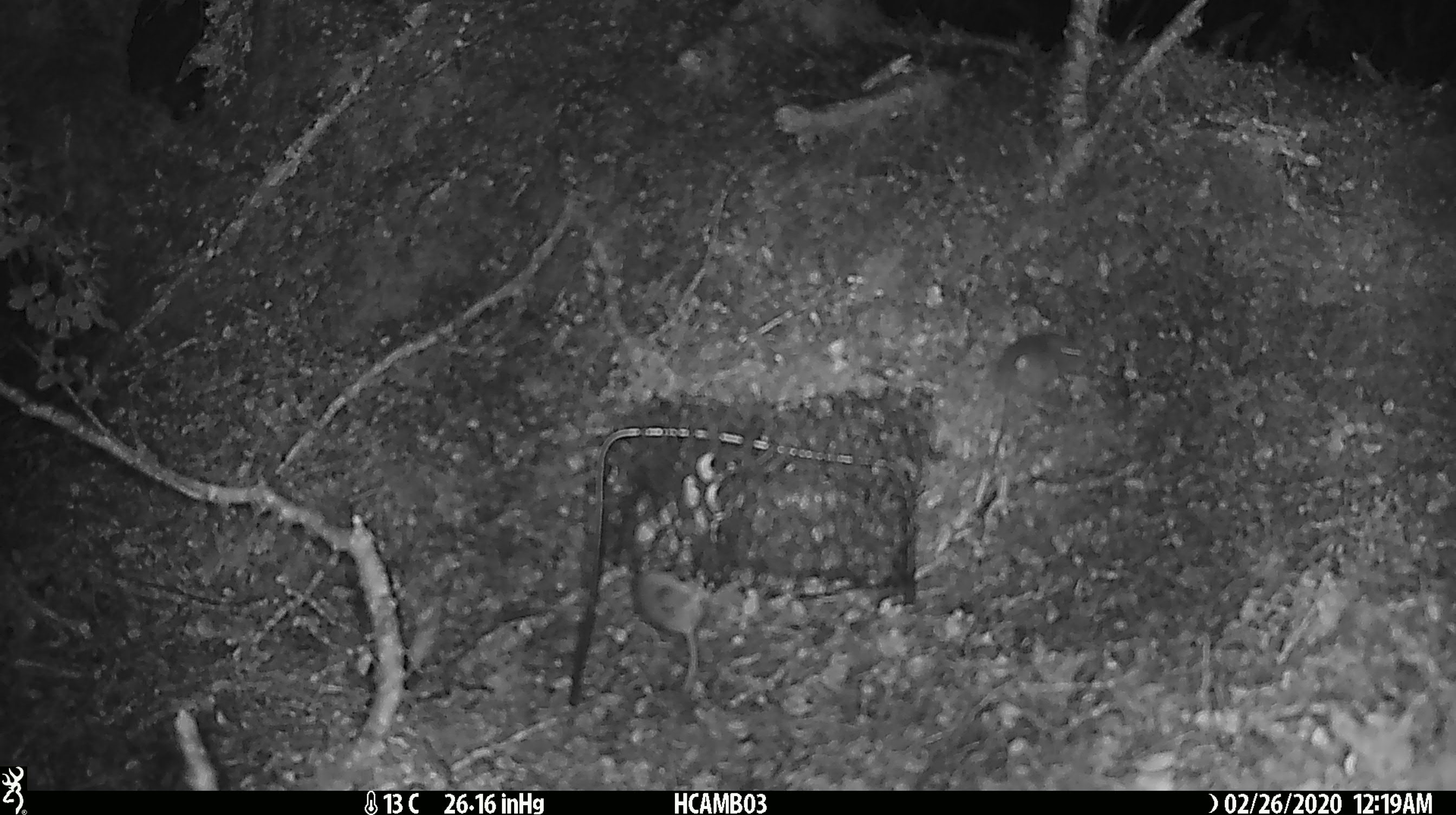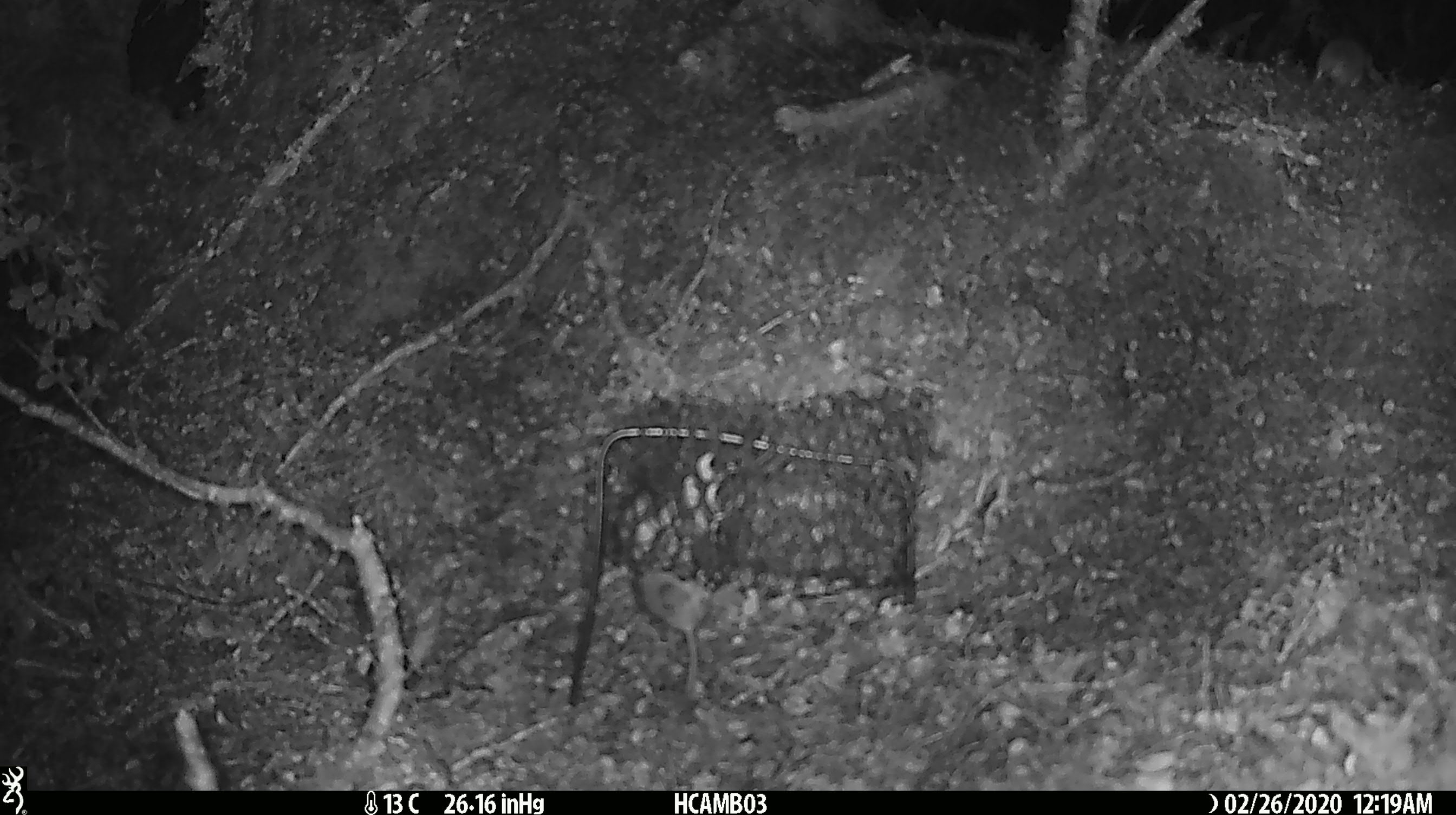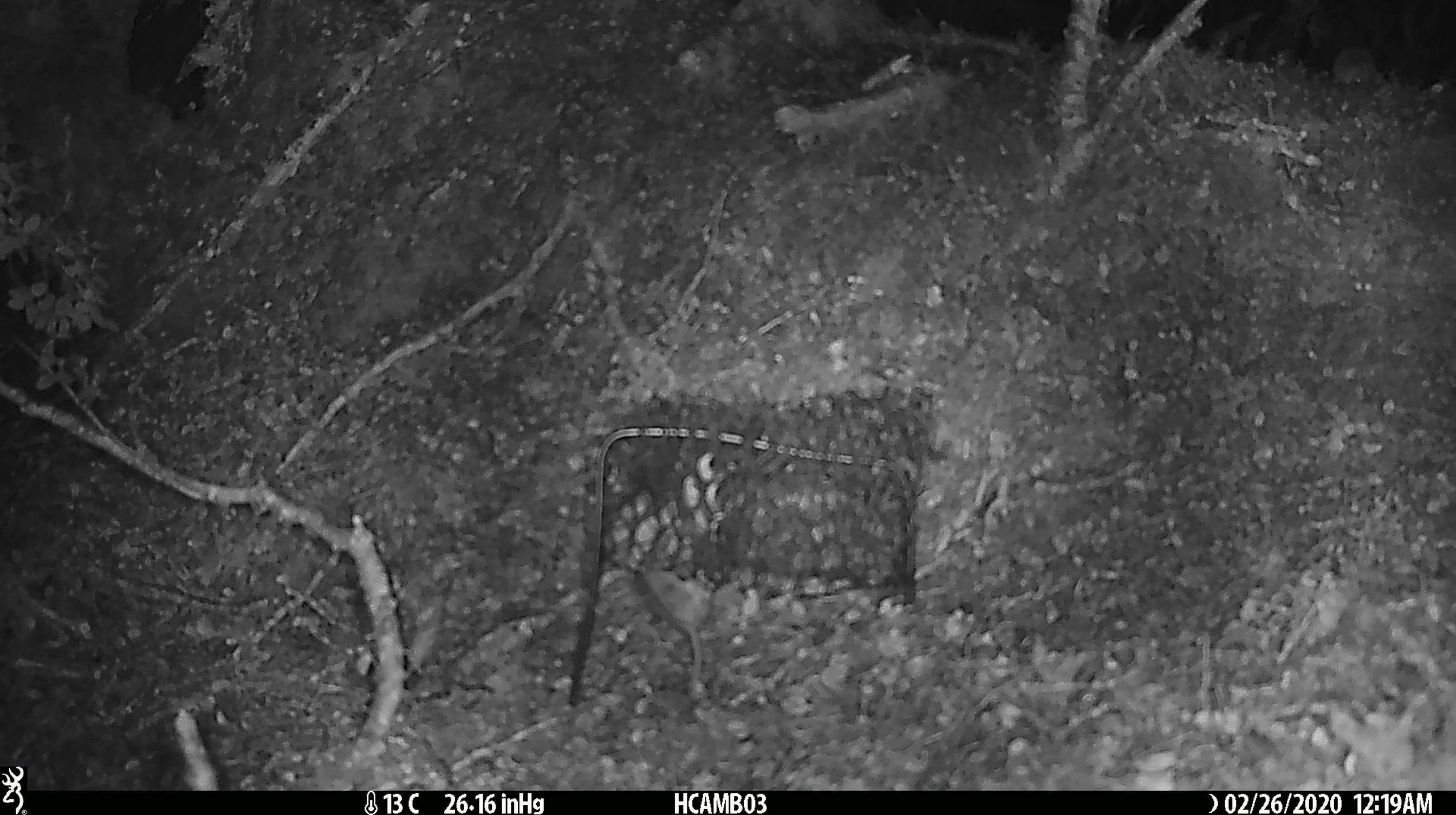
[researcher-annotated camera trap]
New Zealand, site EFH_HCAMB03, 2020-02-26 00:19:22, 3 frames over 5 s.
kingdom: Animalia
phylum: Chordata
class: Mammalia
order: Rodentia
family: Muridae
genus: Mus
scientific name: Mus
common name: mouse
Mouse (Mus).